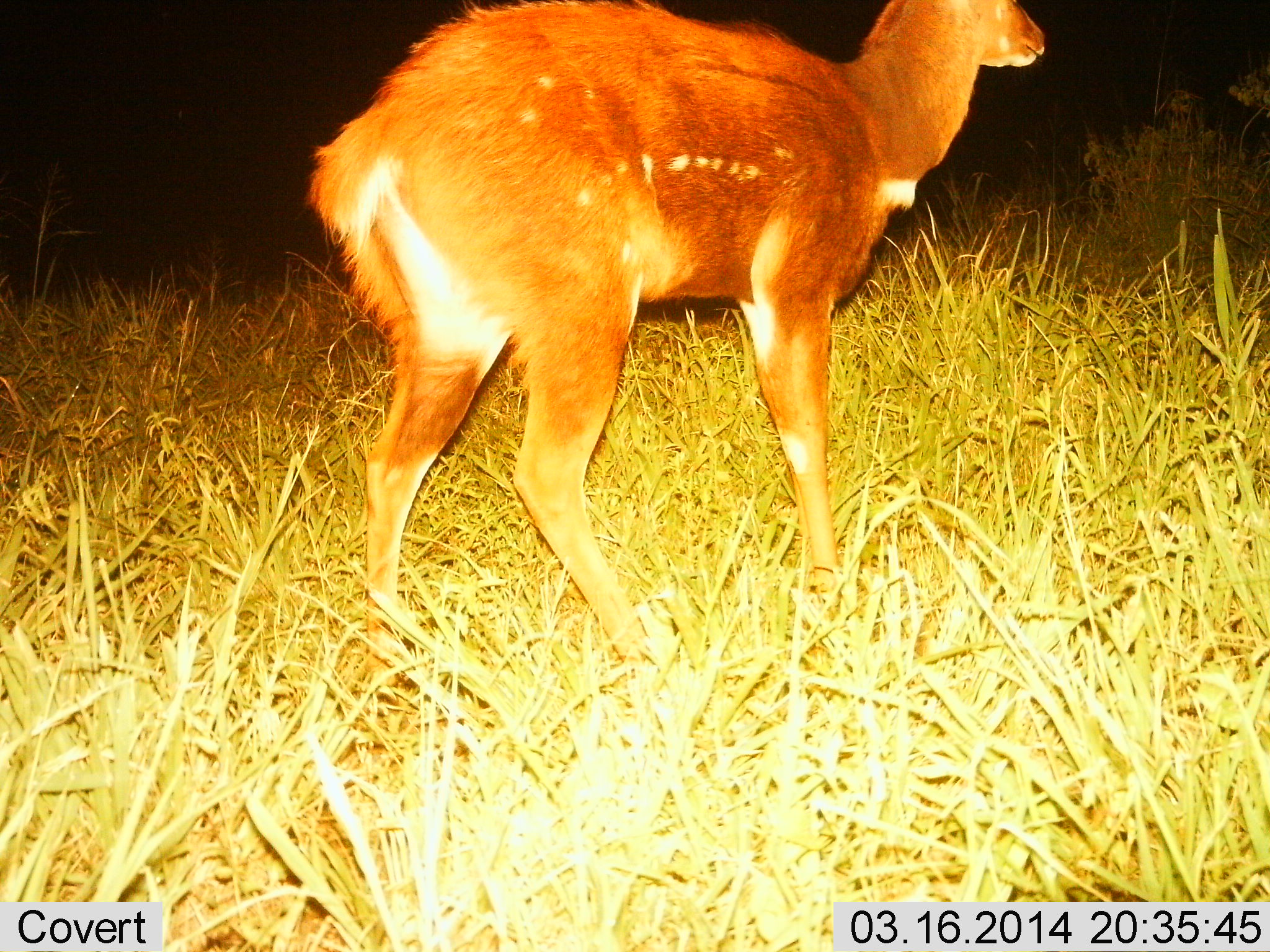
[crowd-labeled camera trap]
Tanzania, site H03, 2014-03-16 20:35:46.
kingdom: Animalia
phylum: Chordata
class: Mammalia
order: Artiodactyla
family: Bovidae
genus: Tragelaphus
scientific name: Tragelaphus scriptus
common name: bushbuck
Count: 1.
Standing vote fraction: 80%.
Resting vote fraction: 0%.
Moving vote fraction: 20%.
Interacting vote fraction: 0%.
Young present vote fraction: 10%.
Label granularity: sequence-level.